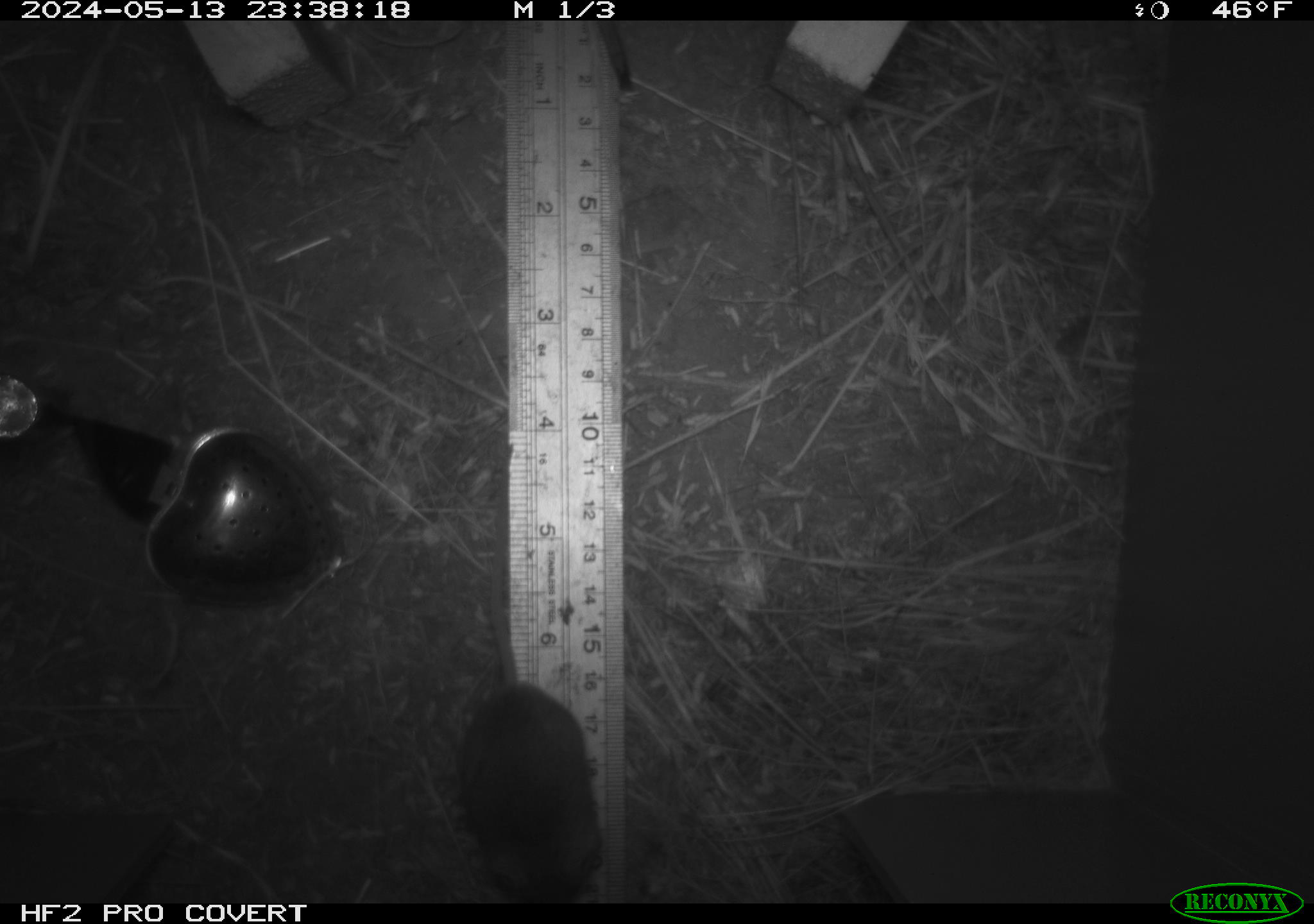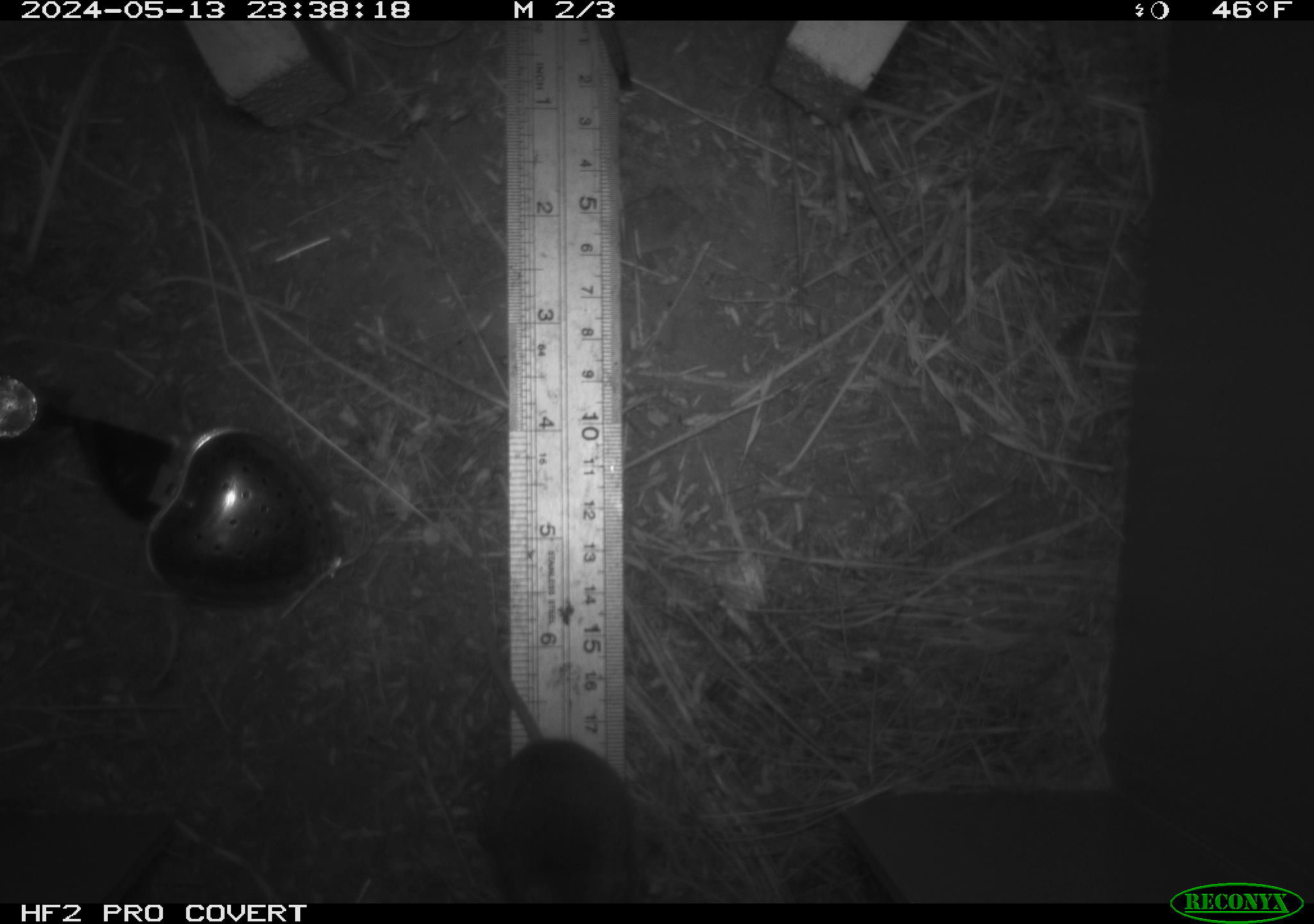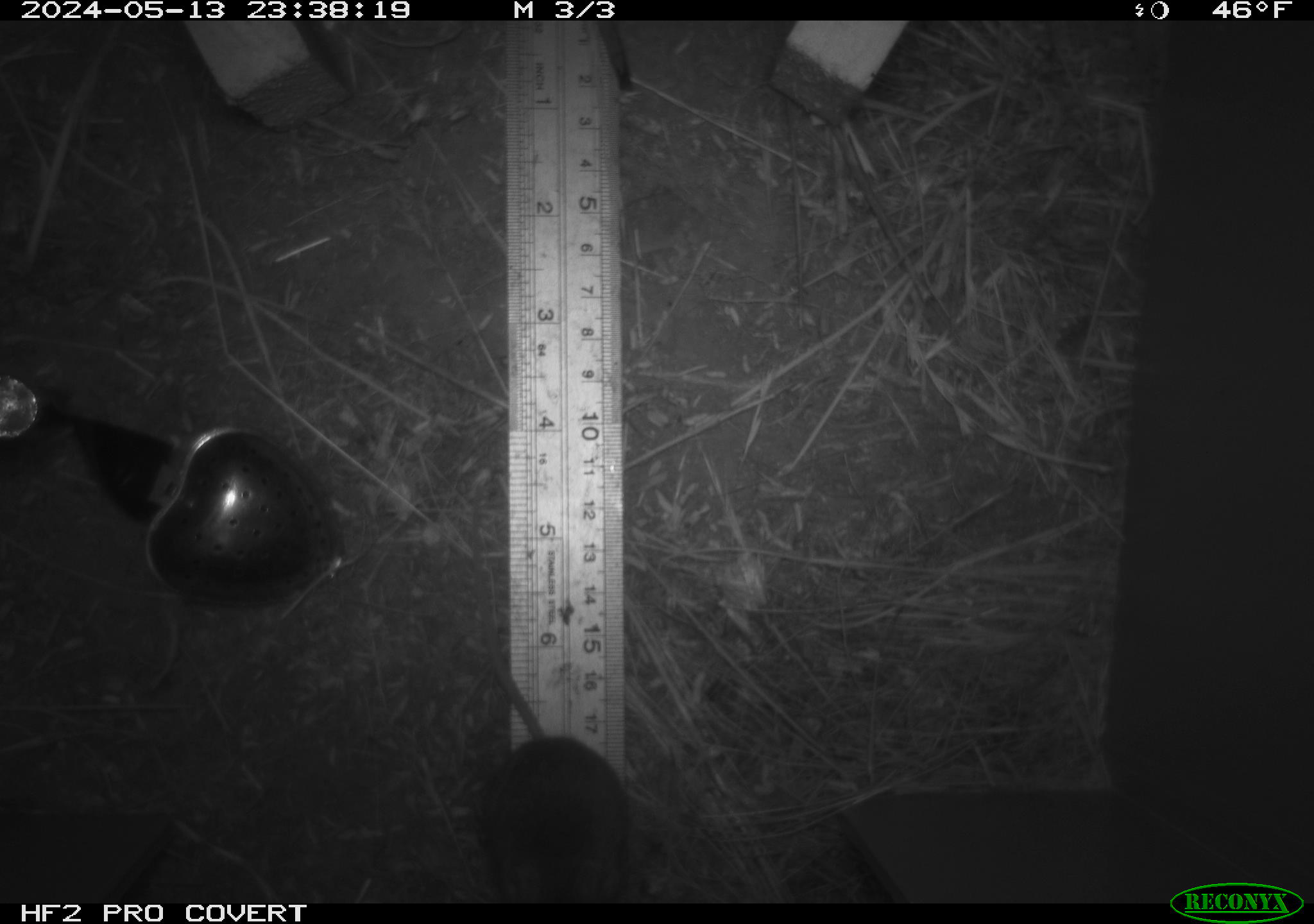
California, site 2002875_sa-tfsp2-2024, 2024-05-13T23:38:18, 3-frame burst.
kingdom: Animalia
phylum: Chordata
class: Mammalia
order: Rodentia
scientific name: Rodentia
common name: rodent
Rodent (Rodentia).